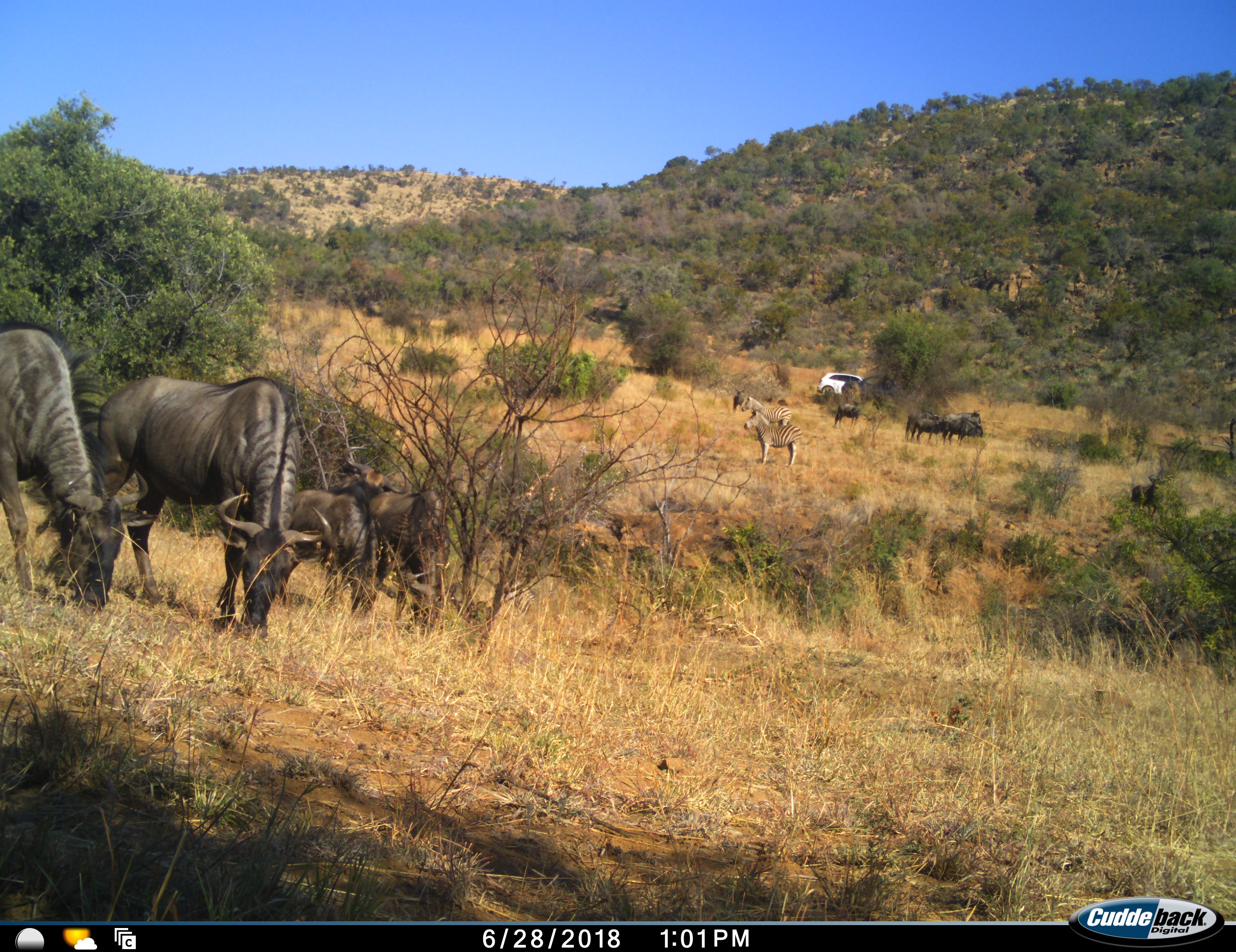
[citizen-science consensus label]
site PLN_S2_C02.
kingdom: Animalia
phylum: Chordata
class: Mammalia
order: Artiodactyla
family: Bovidae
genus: Connochaetes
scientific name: Connochaetes taurinus taurinus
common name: blue wildebeest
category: wildebeestblue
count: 11-50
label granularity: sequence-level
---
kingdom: Animalia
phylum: Chordata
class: Mammalia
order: Perissodactyla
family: Equidae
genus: Equus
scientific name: Equus quagga burchellii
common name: burchell's zebra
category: zebraburchells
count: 2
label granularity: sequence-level